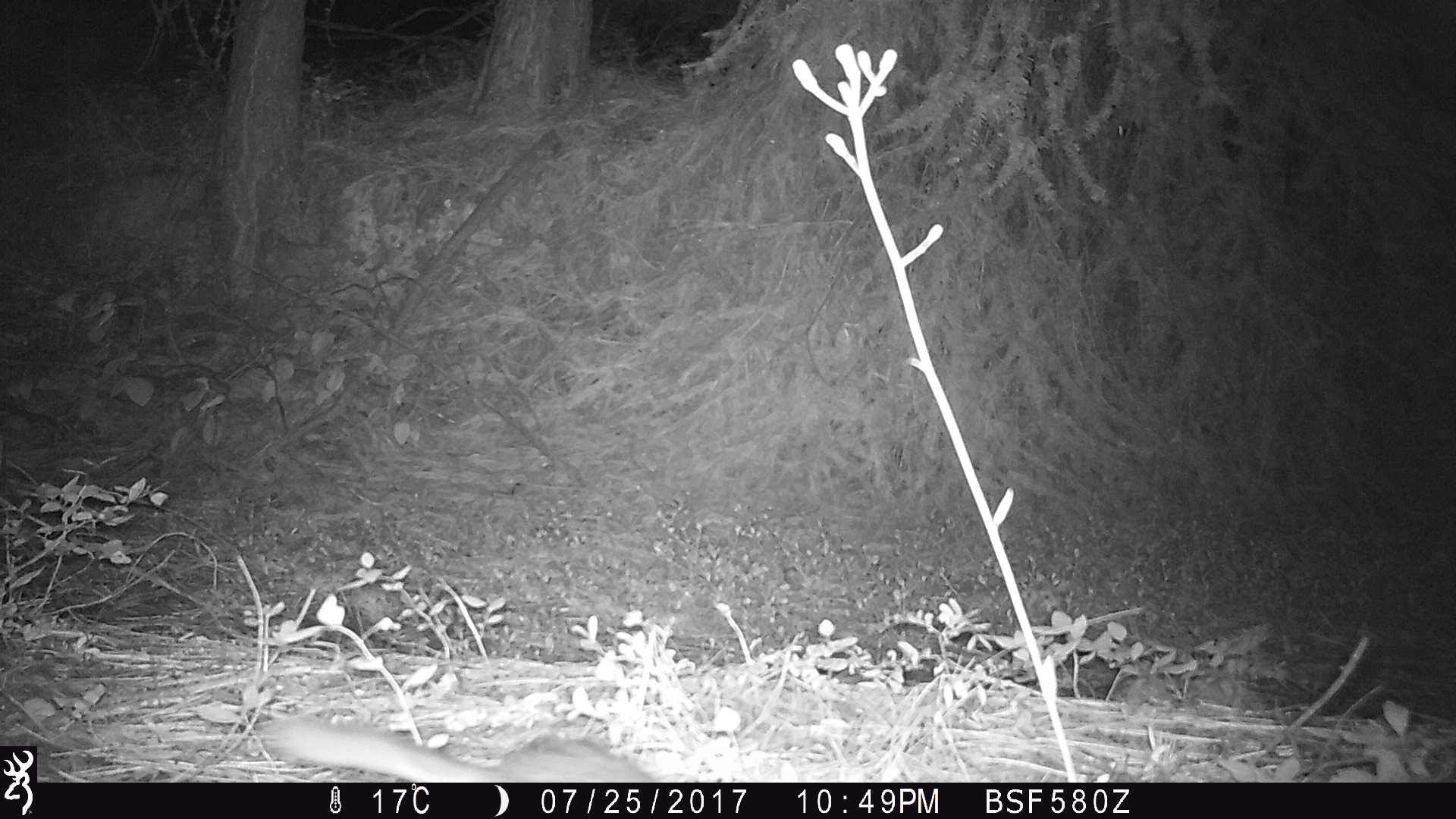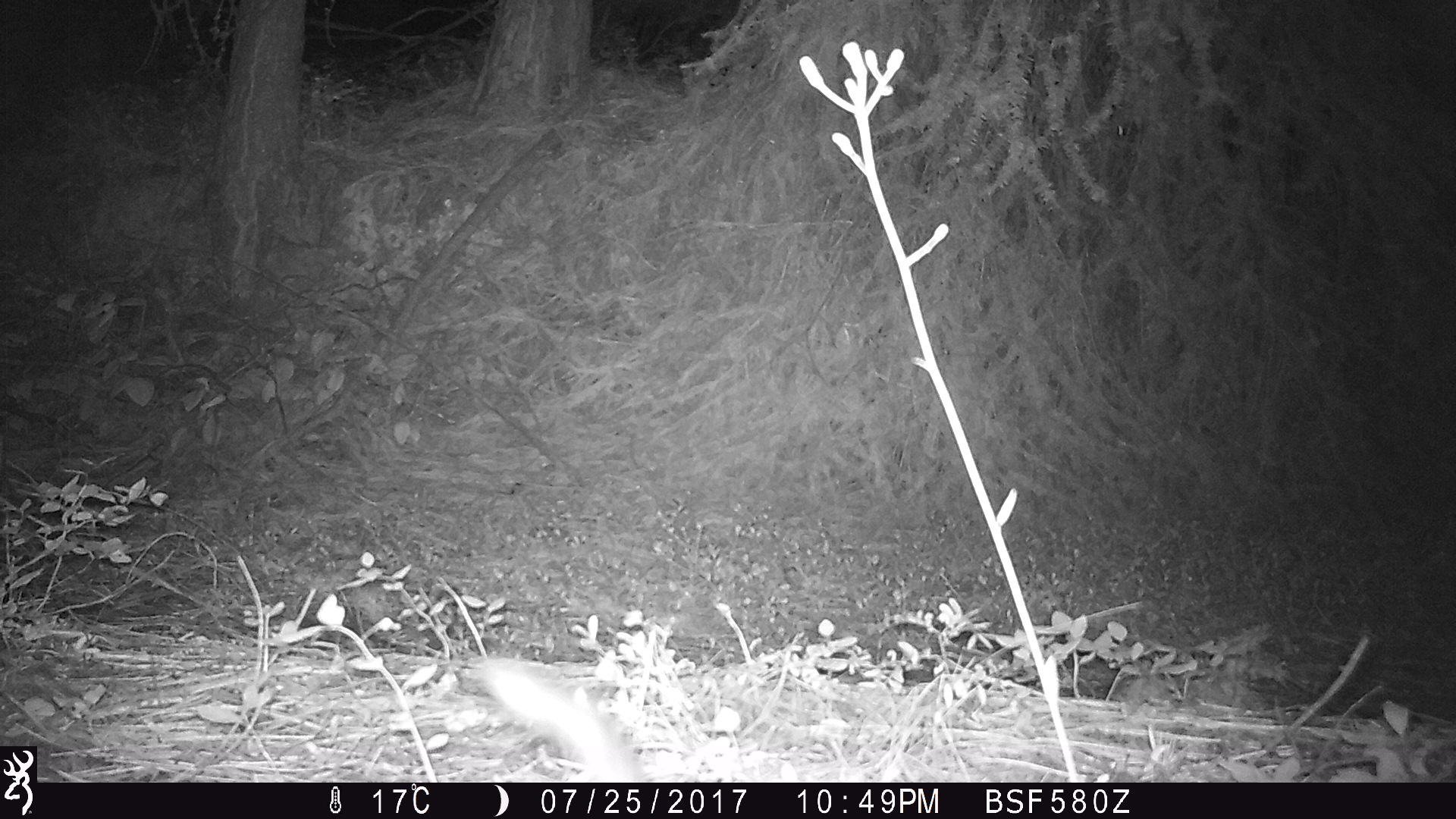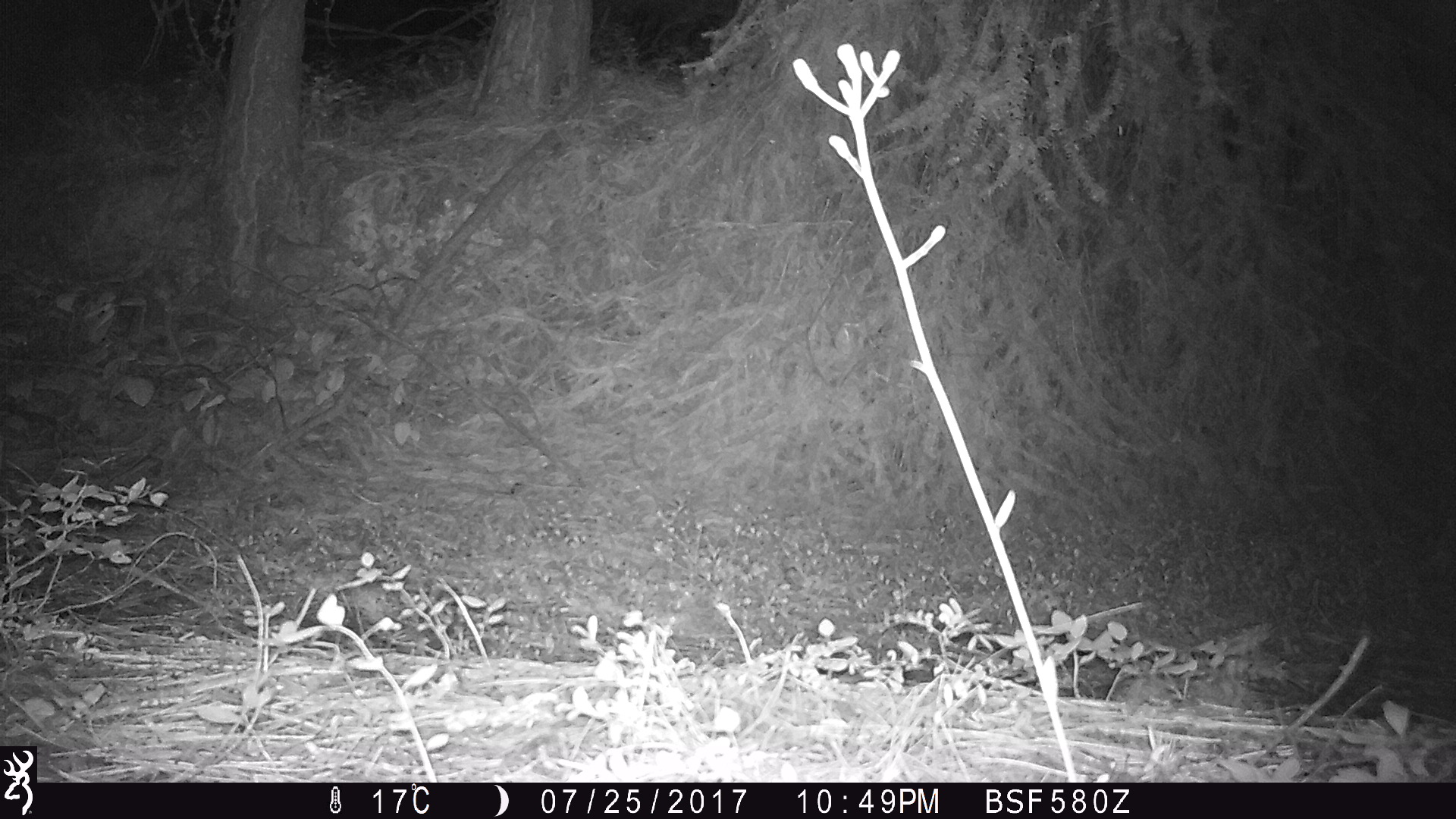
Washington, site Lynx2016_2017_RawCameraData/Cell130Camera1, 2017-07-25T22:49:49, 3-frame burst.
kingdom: Animalia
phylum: Chordata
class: Mammalia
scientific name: Mammalia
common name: small mammal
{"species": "small mammal (Mammalia)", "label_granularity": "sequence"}